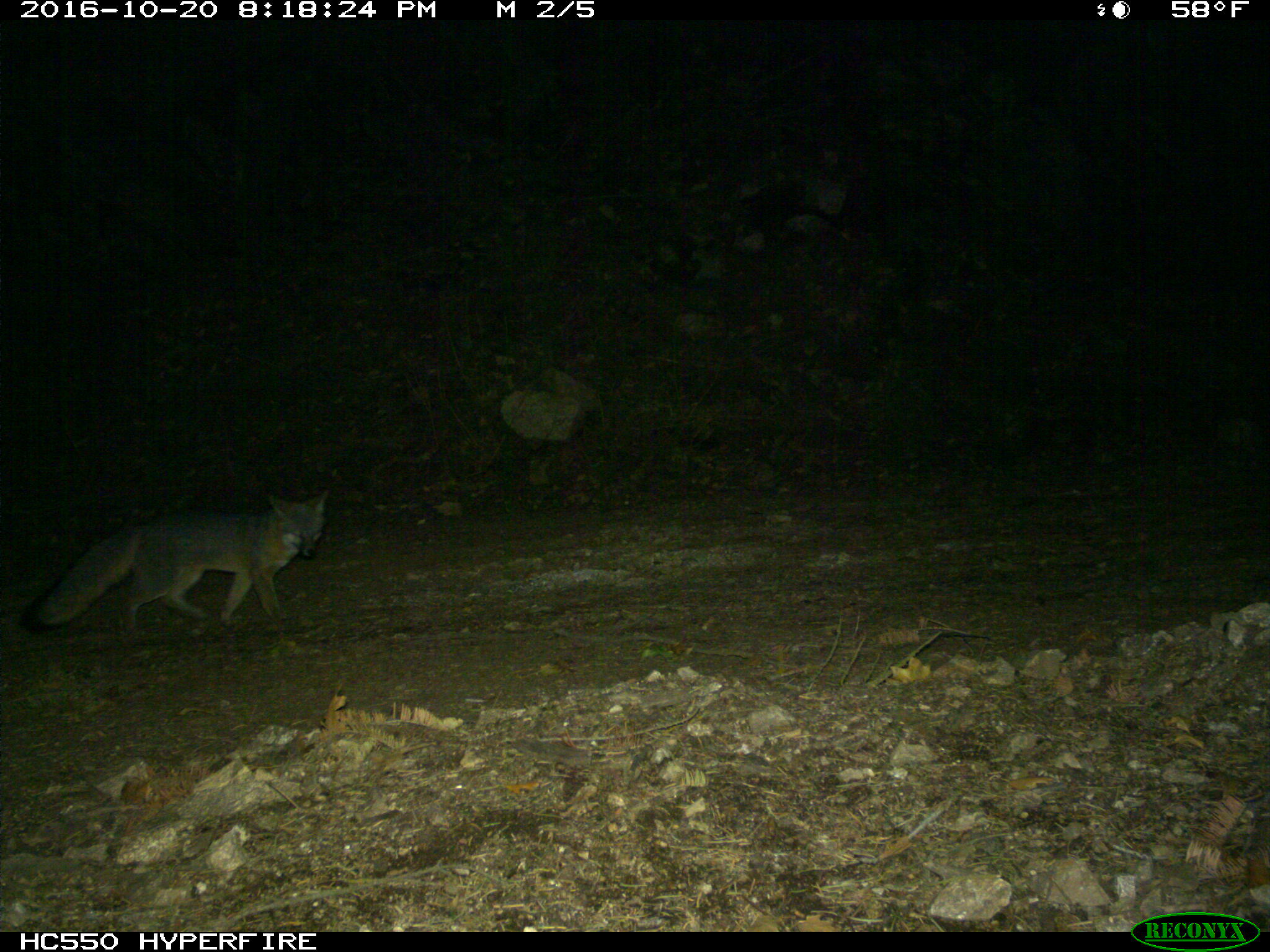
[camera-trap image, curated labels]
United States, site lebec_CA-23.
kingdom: Animalia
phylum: Chordata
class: Mammalia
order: Carnivora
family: Canidae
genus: Urocyon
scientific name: Urocyon cinereoargenteus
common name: gray fox